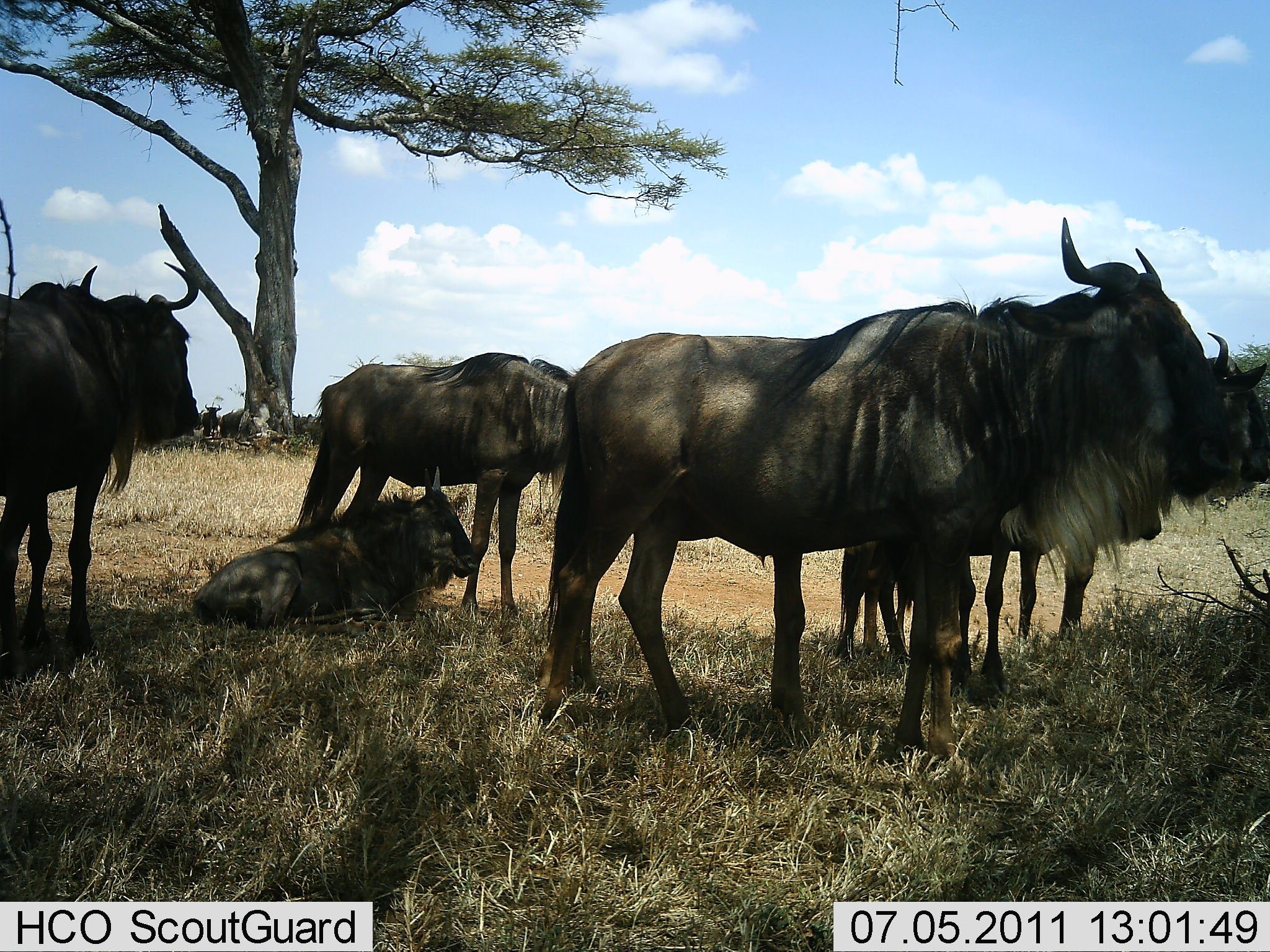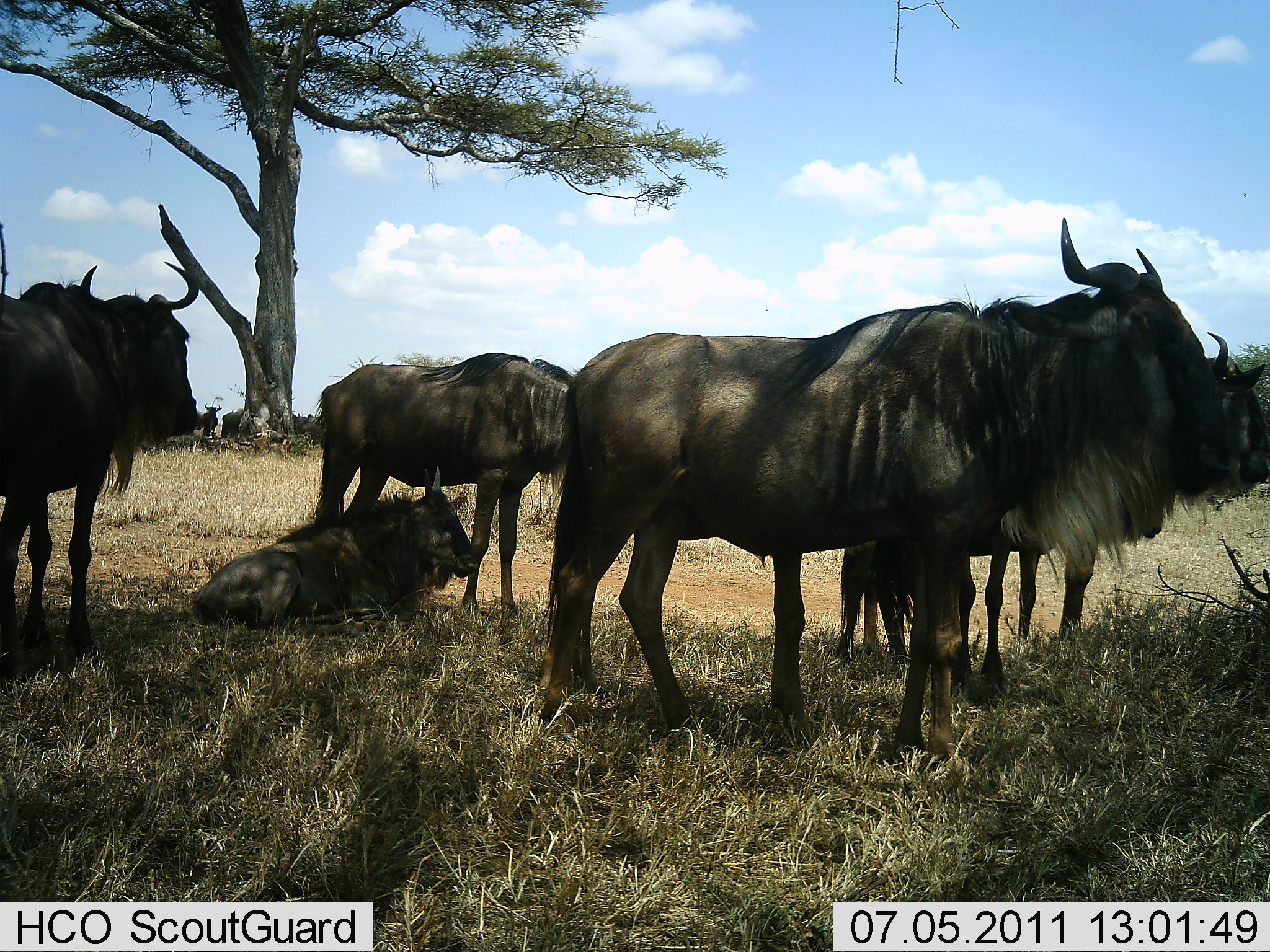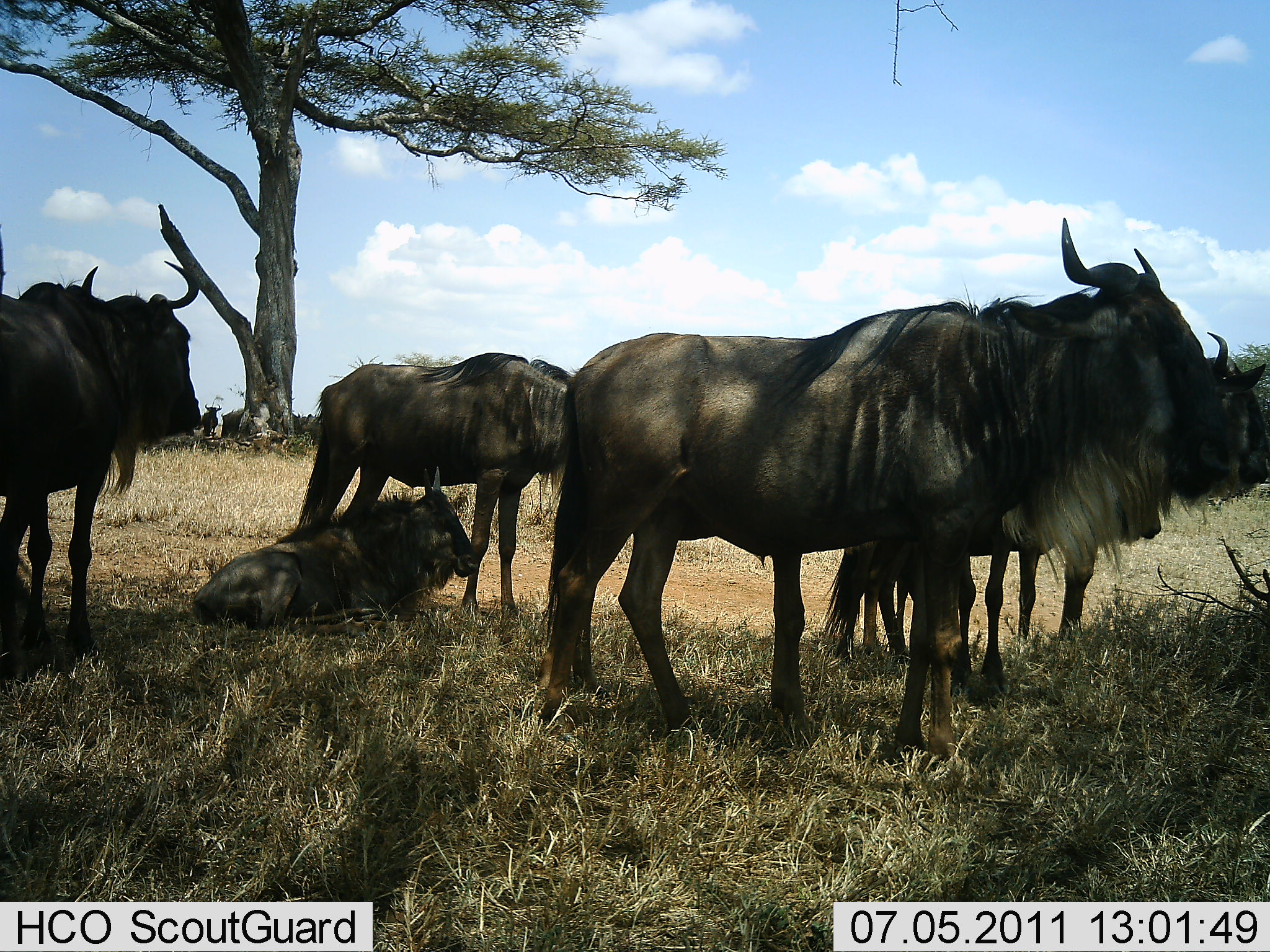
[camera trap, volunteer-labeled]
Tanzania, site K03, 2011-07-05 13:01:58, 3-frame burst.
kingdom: Animalia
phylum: Chordata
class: Mammalia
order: Artiodactyla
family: Bovidae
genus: Connochaetes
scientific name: Connochaetes taurinus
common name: blue wildebeest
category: wildebeest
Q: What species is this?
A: Wildebeest (blue wildebeest) (Connochaetes taurinus).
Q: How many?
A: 6.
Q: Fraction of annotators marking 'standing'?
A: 58%.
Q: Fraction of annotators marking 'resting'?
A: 92%.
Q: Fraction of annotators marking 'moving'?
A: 0%.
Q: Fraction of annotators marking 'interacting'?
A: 0%.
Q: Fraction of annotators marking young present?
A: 0%.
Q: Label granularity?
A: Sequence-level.